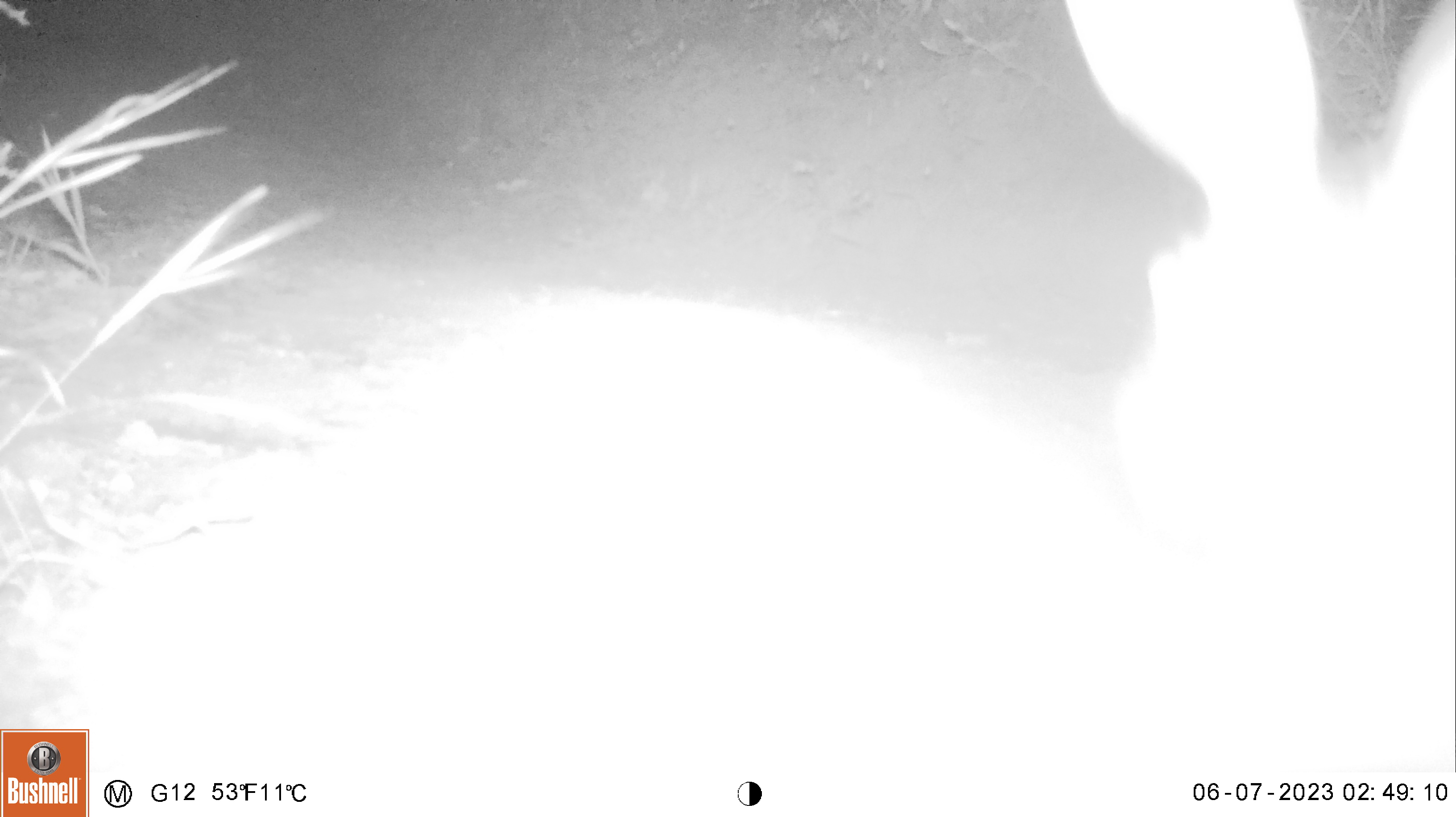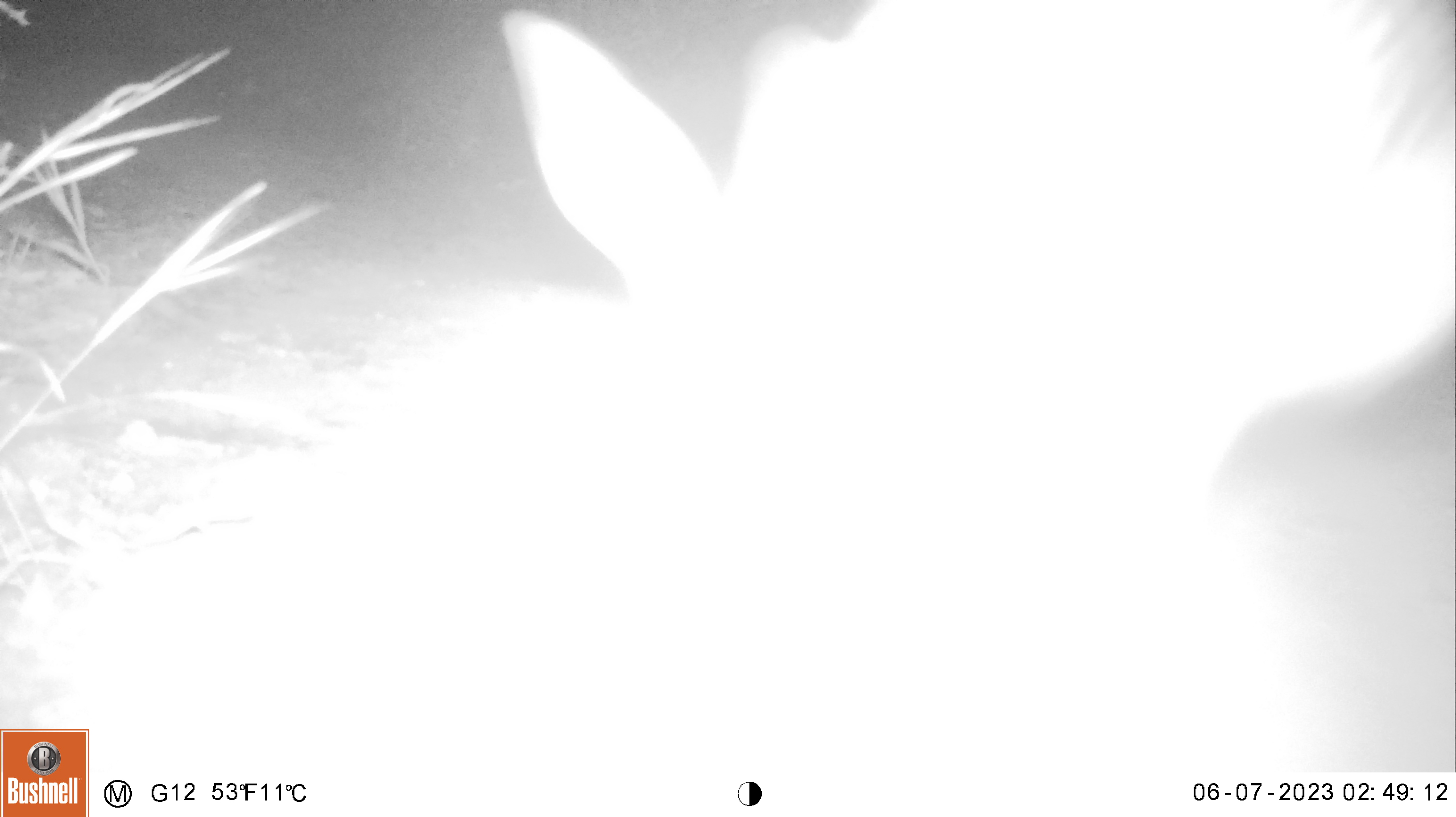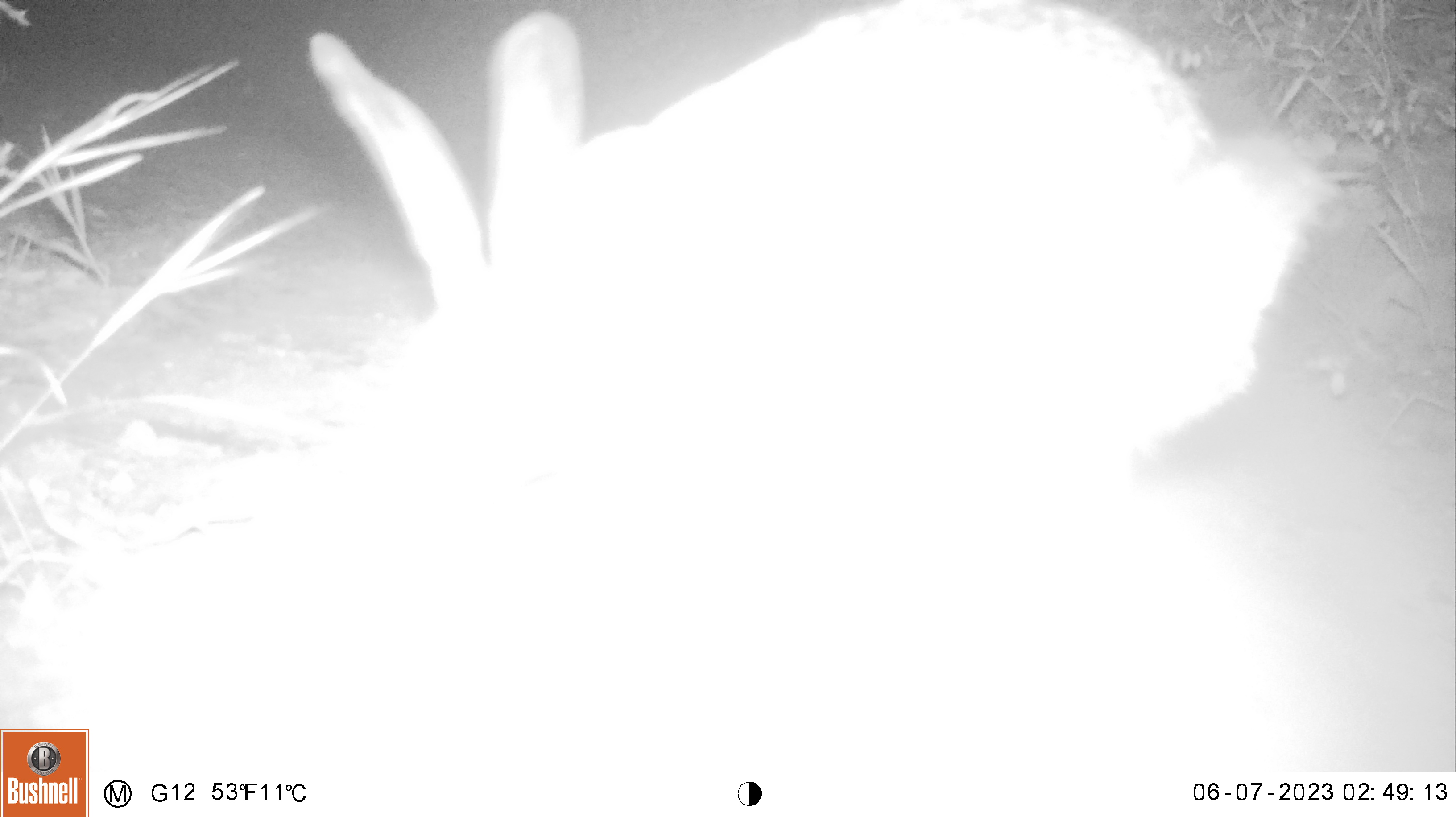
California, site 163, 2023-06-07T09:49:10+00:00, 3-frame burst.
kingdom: Animalia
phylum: Chordata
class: Mammalia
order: Artiodactyla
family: Cervidae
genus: Odocoileus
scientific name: Odocoileus hemionus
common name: mule deer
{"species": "mule deer (Odocoileus hemionus)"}